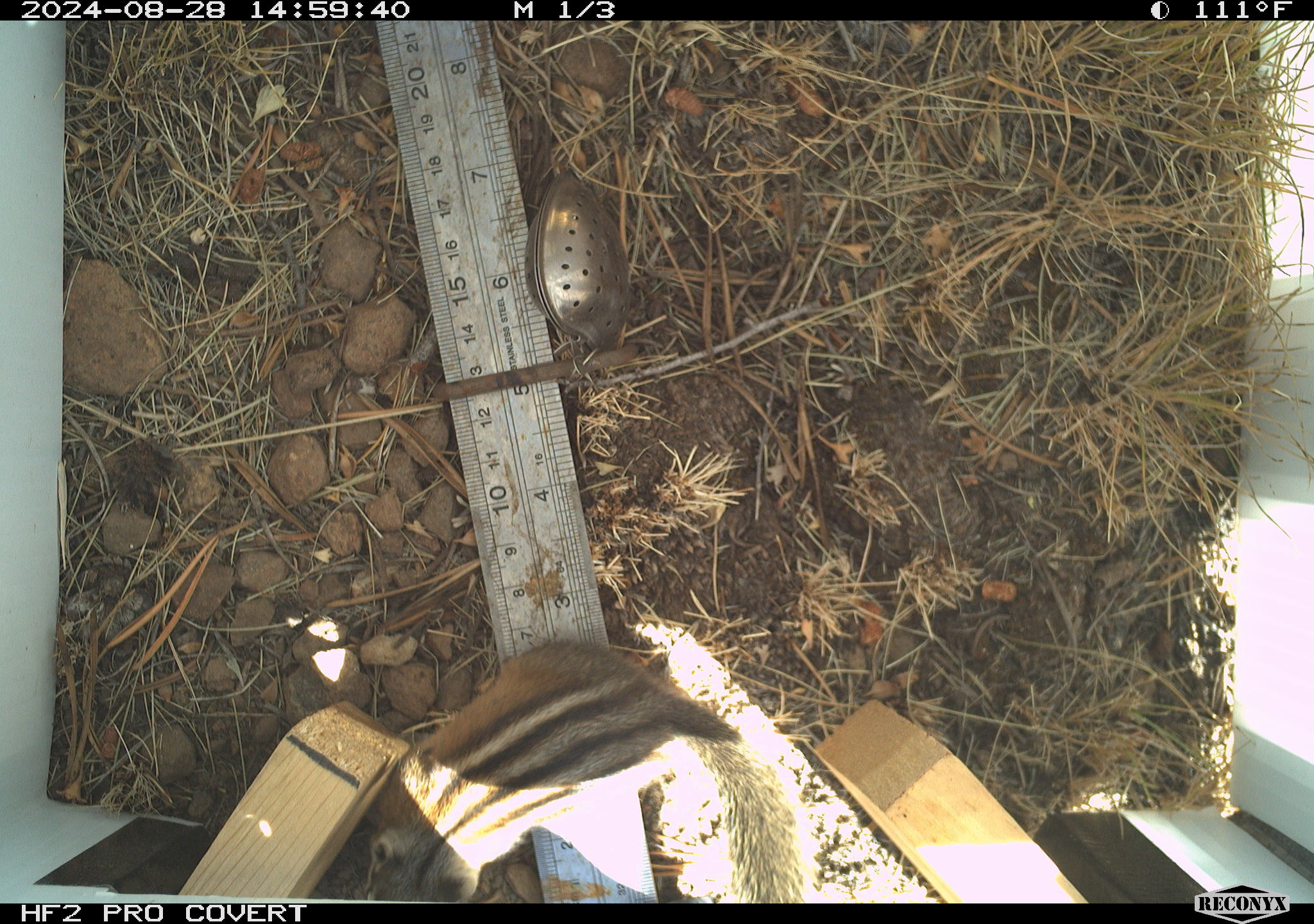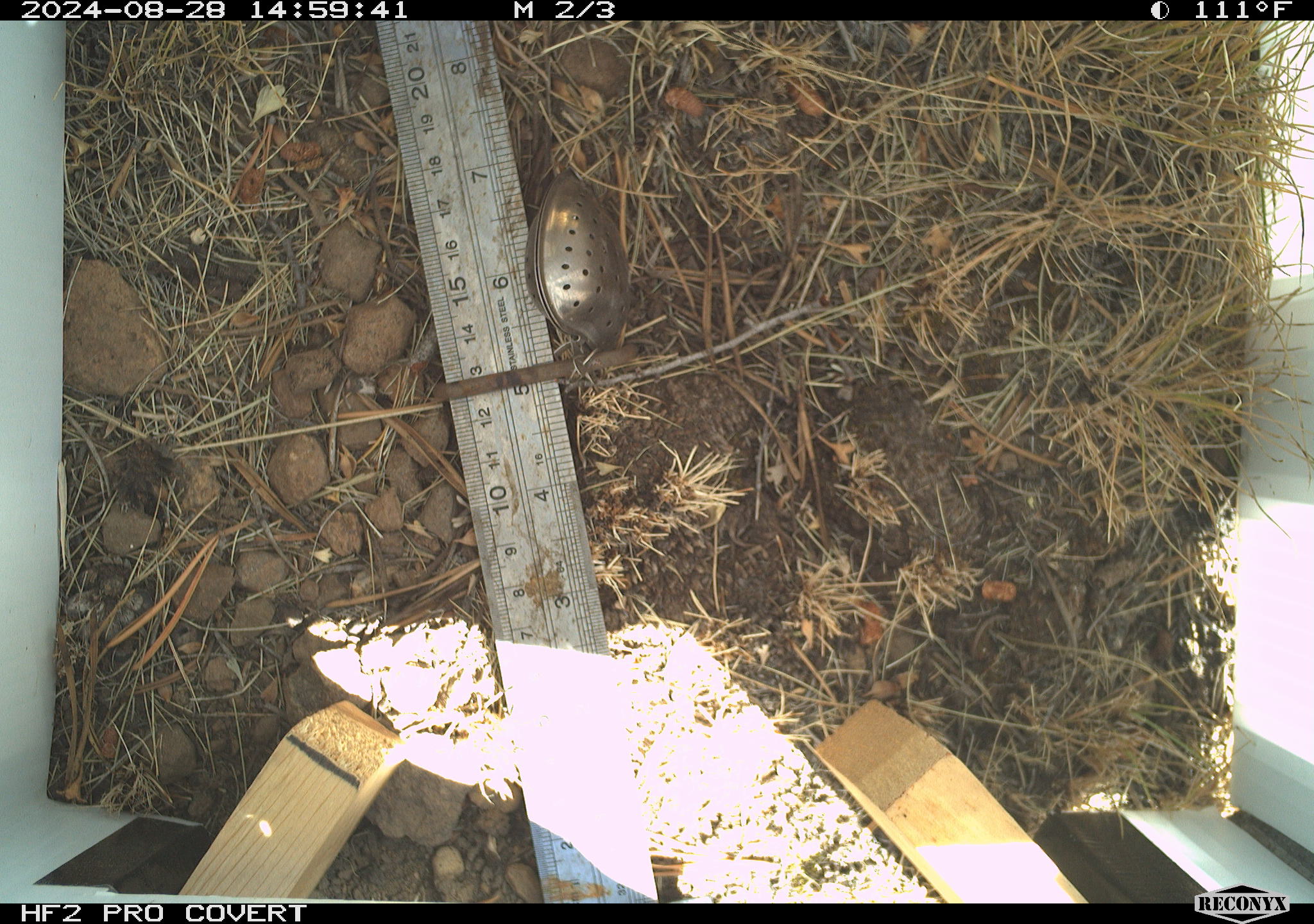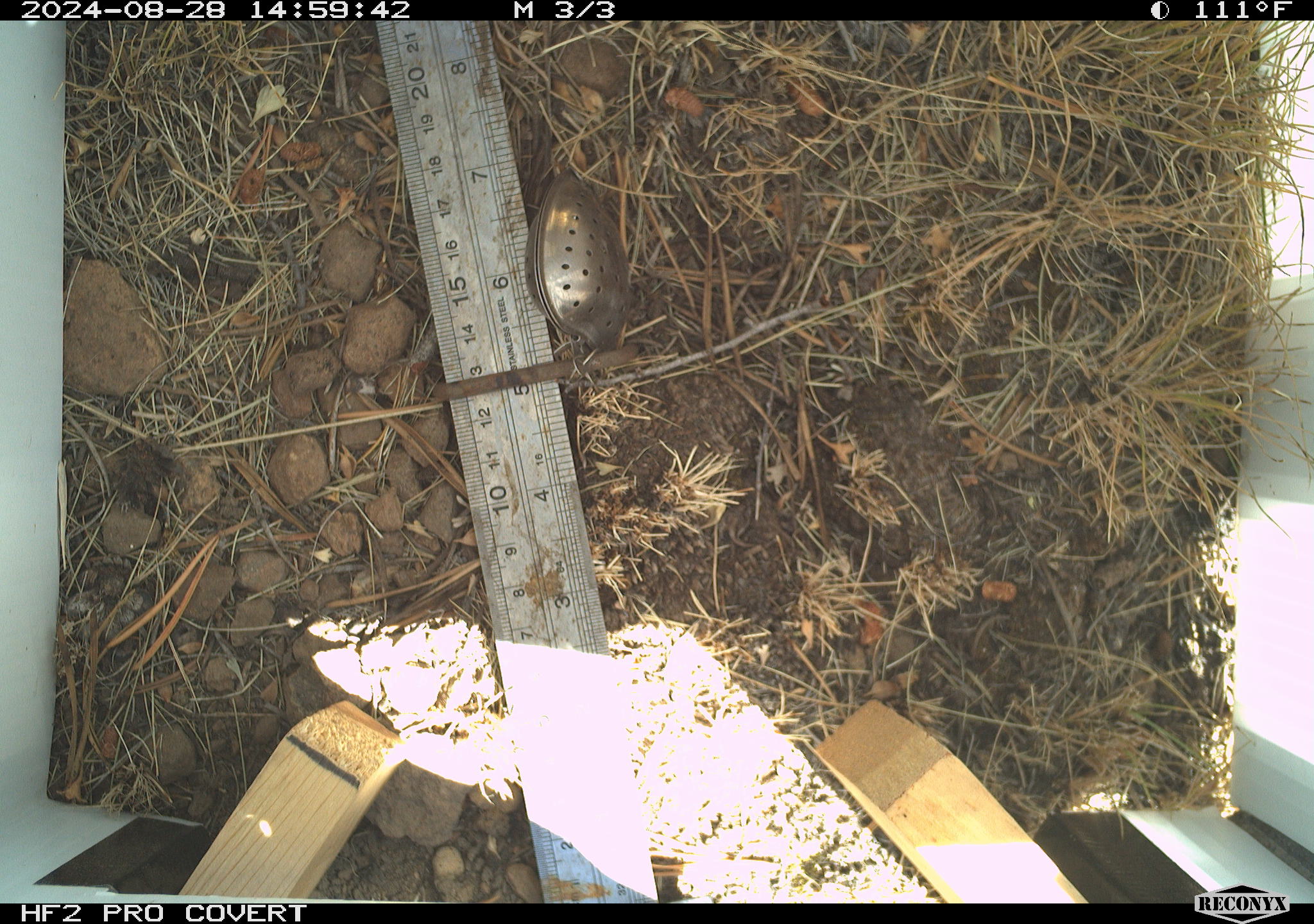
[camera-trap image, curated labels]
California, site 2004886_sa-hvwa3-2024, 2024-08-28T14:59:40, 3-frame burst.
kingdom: Animalia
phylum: Chordata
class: Mammalia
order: Rodentia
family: Sciuridae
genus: Neotamias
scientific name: Neotamias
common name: western chipmunks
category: neotamias species